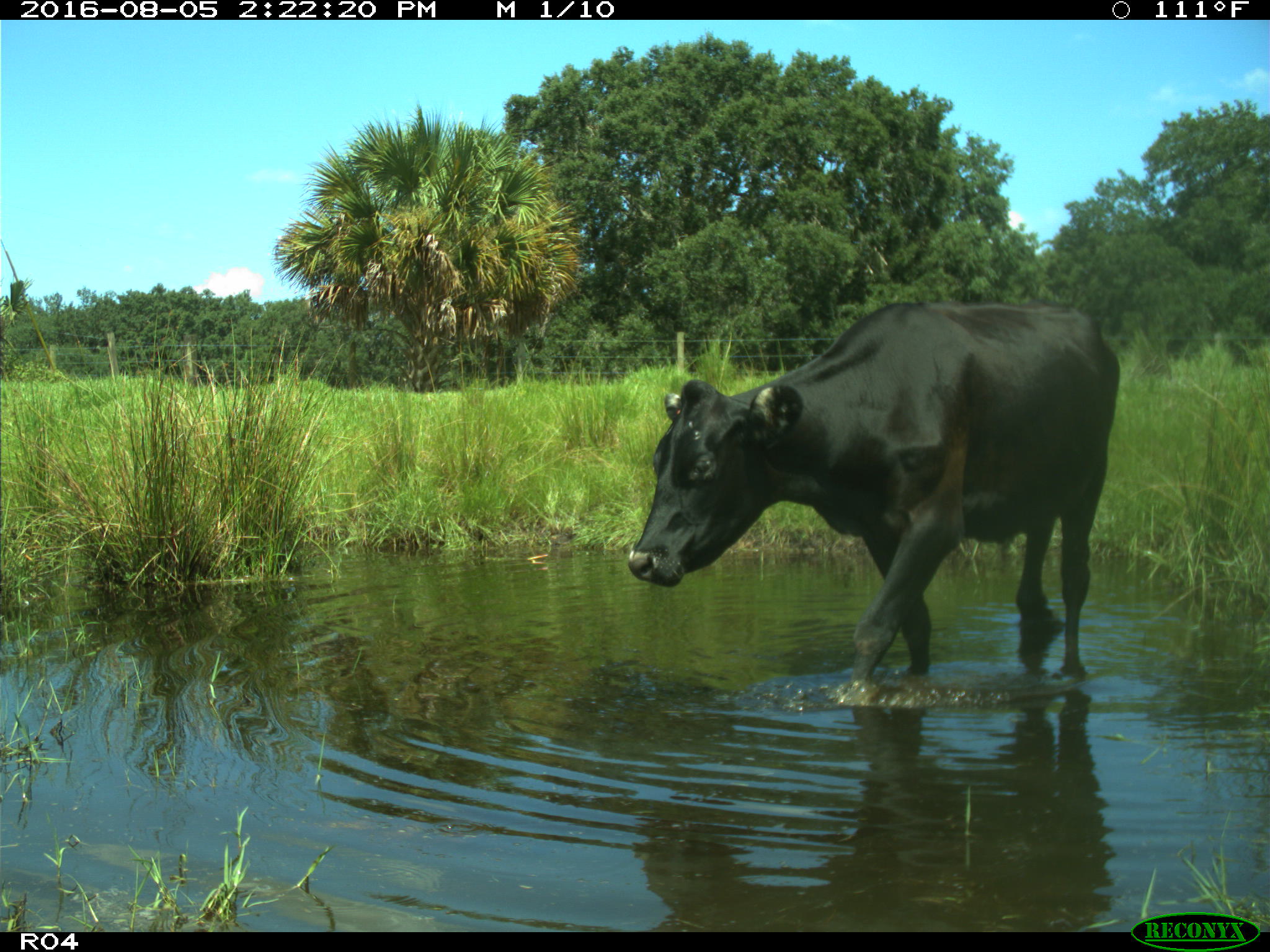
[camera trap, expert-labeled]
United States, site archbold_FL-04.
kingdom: Animalia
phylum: Chordata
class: Mammalia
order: Artiodactyla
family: Bovidae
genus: Bos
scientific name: Bos taurus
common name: domestic cow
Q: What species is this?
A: Bos taurus (domestic cow).